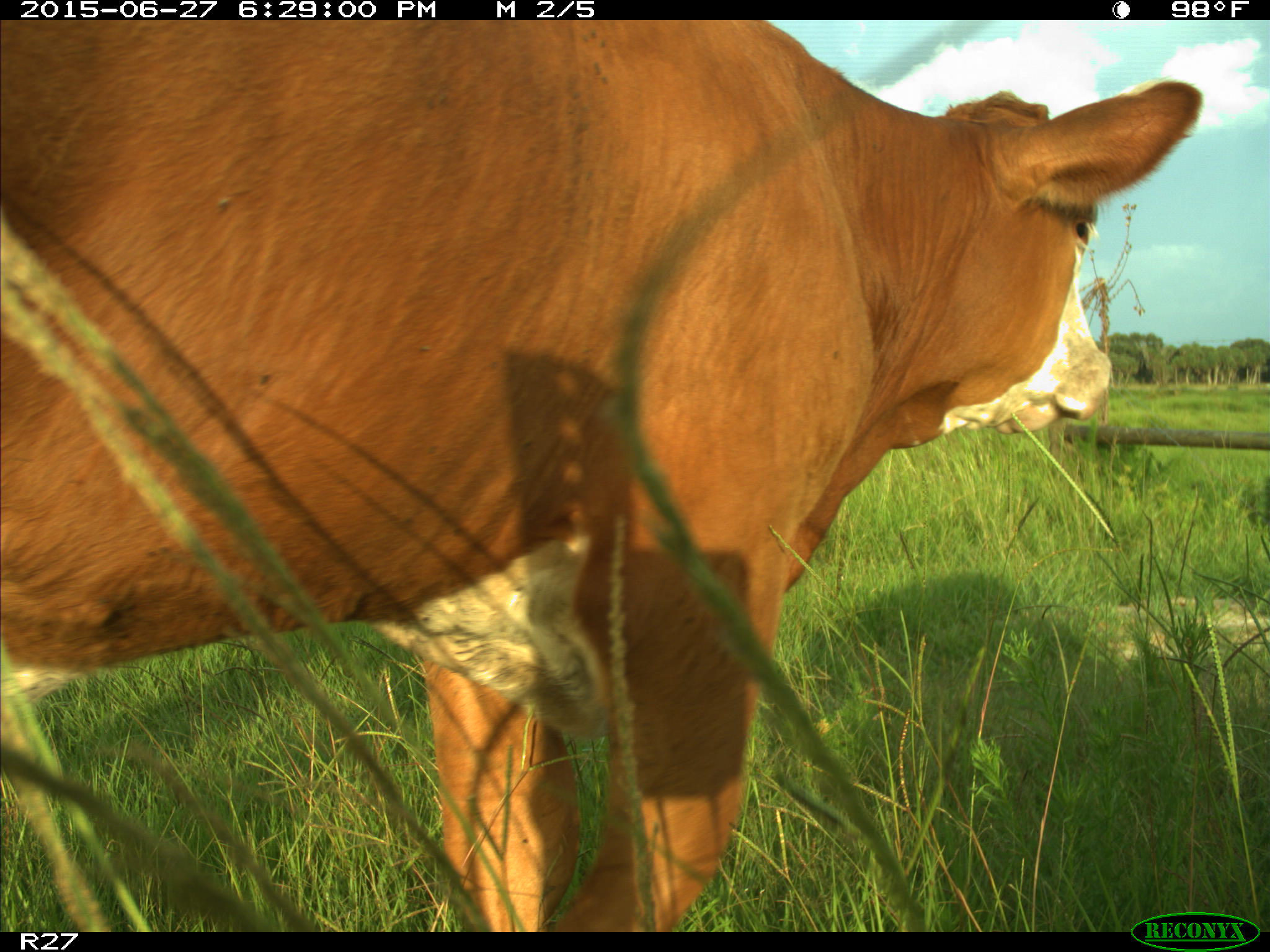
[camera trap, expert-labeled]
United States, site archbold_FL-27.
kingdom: Animalia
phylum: Chordata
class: Mammalia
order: Artiodactyla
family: Bovidae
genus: Bos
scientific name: Bos taurus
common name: domestic cow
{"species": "Bos taurus (domestic cow)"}